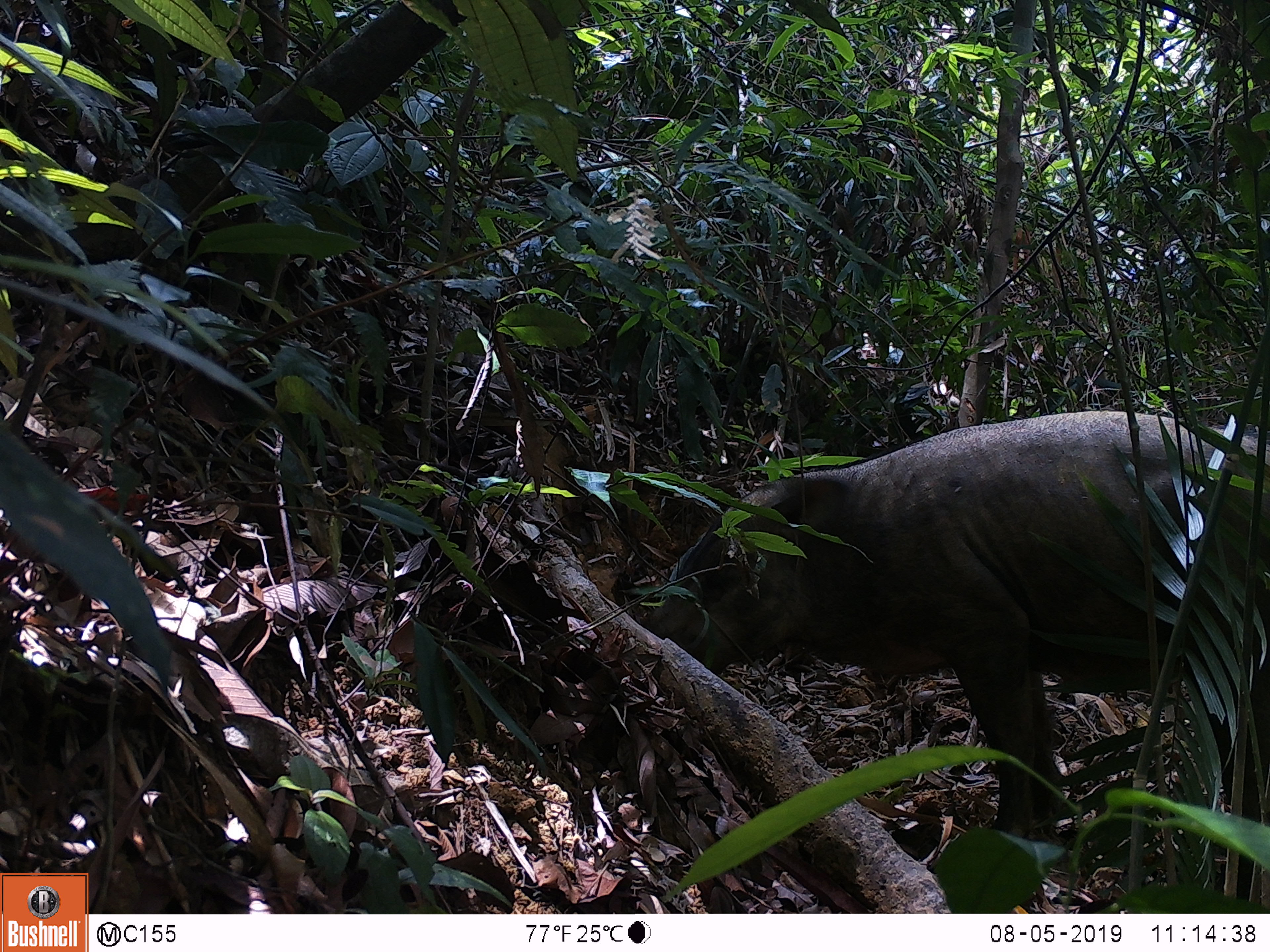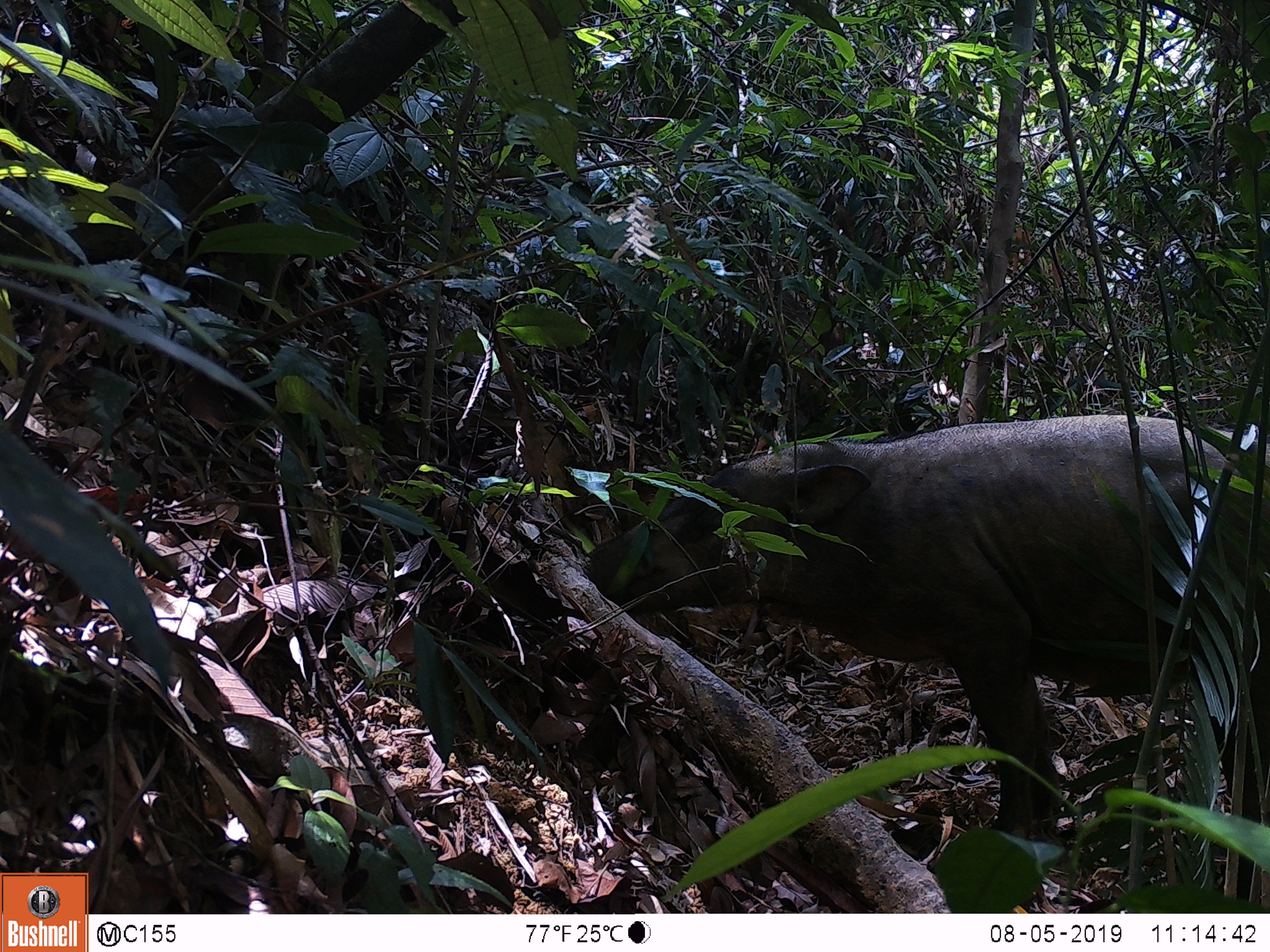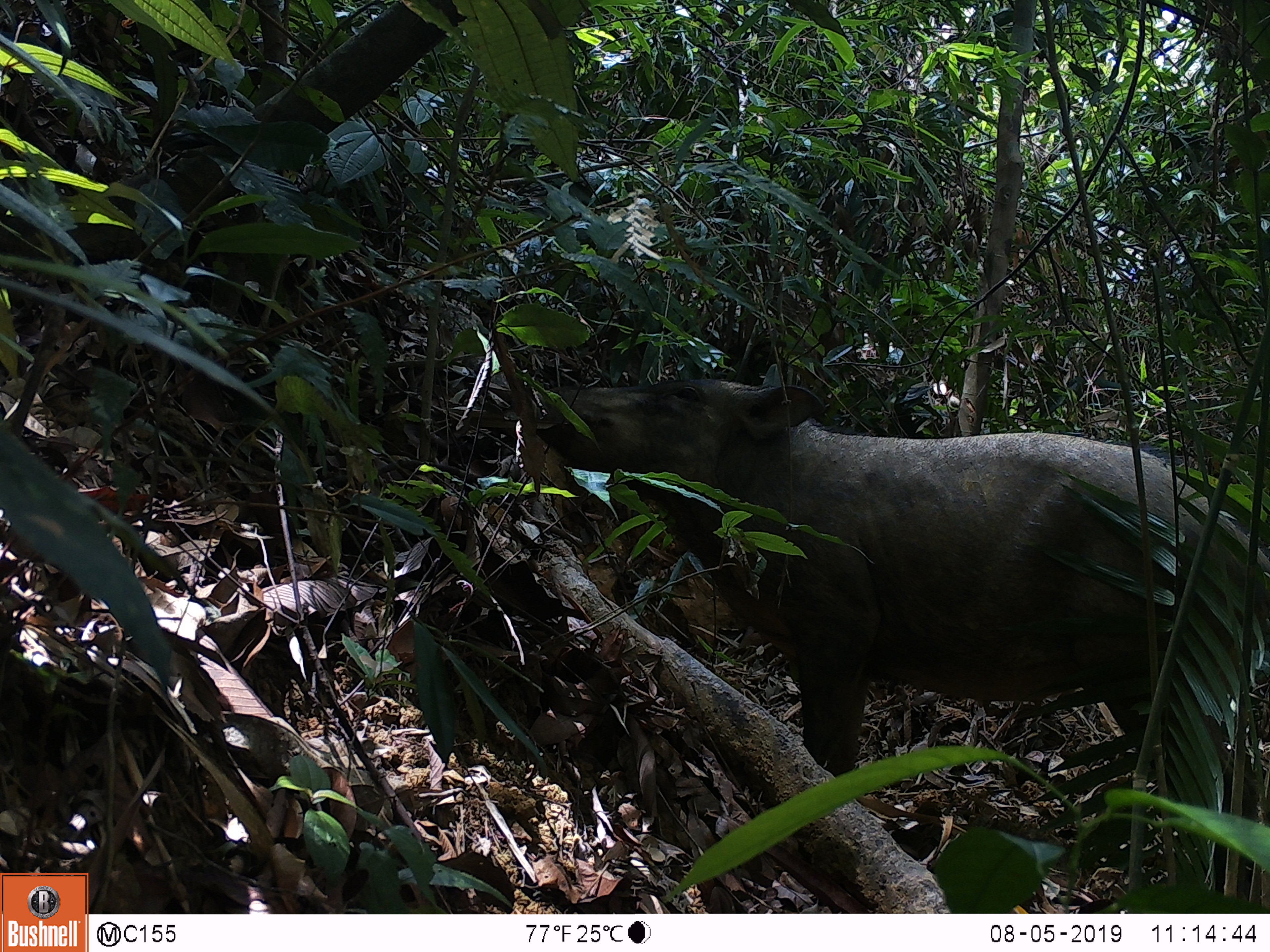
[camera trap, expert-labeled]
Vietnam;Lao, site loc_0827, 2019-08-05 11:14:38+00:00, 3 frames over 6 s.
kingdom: Animalia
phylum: Chordata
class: Mammalia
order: Artiodactyla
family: Suidae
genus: Sus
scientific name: Sus scrofa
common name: eurasian wild pig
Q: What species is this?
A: Eurasian wild pig (Sus scrofa).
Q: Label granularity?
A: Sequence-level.